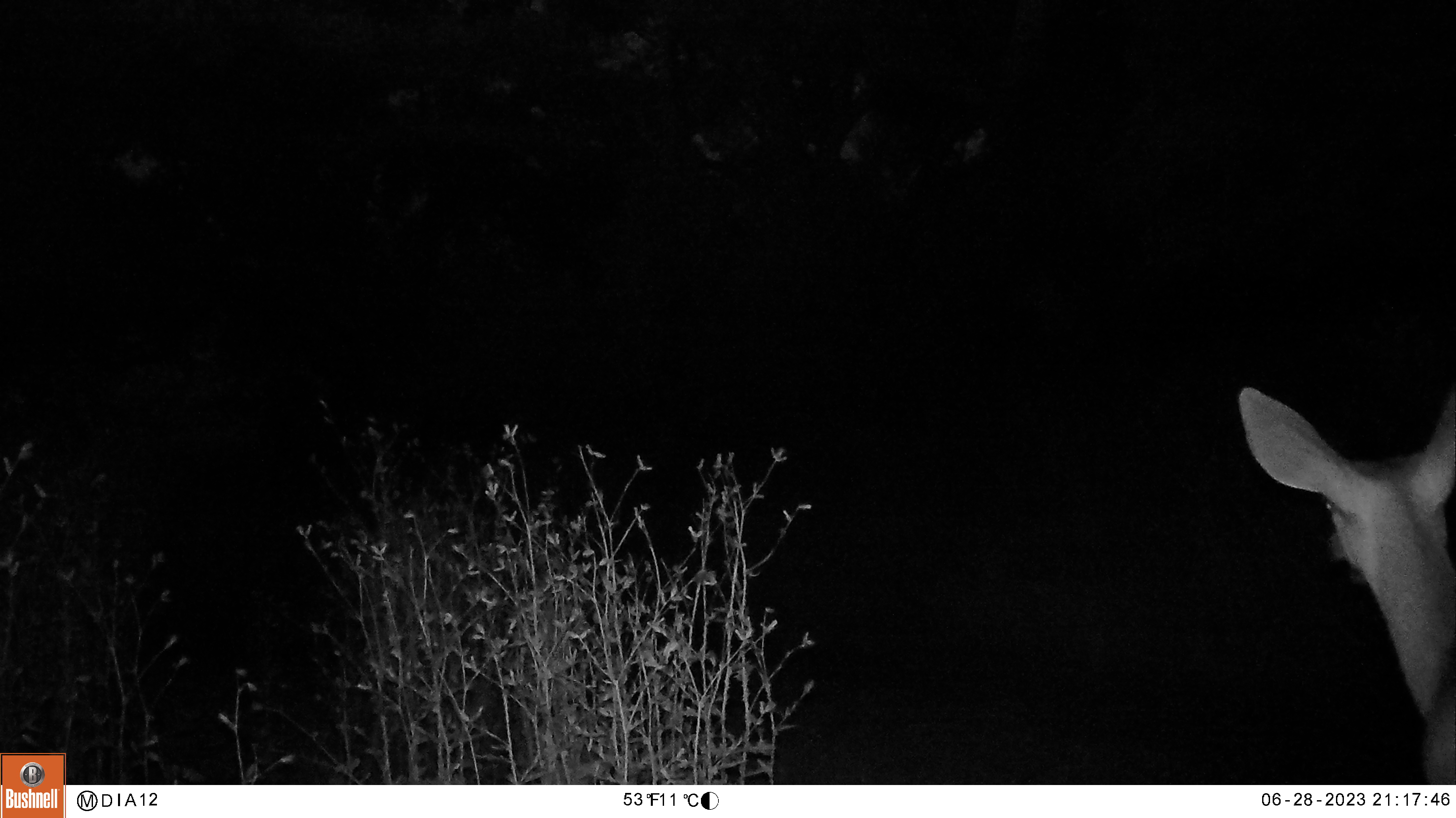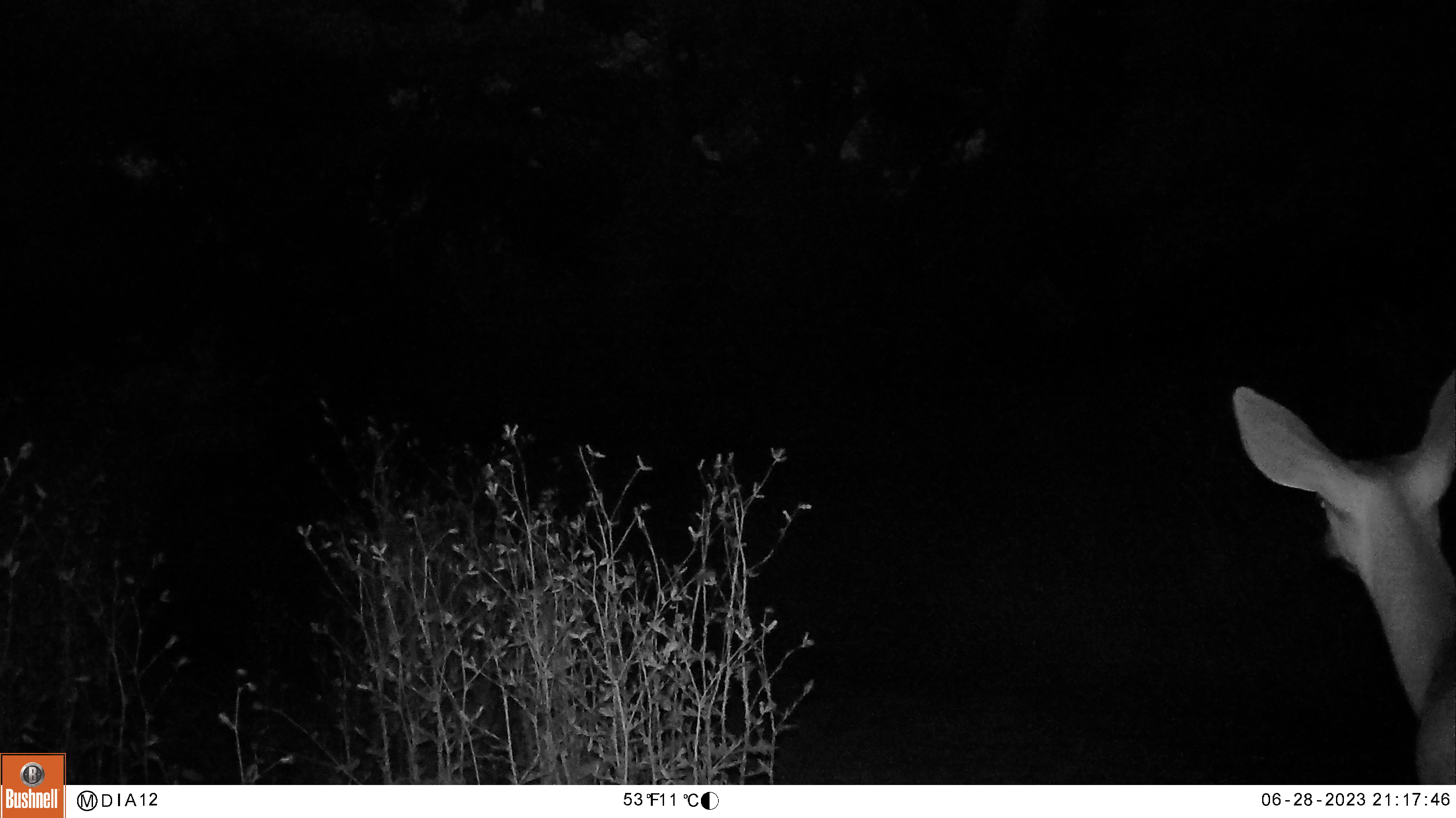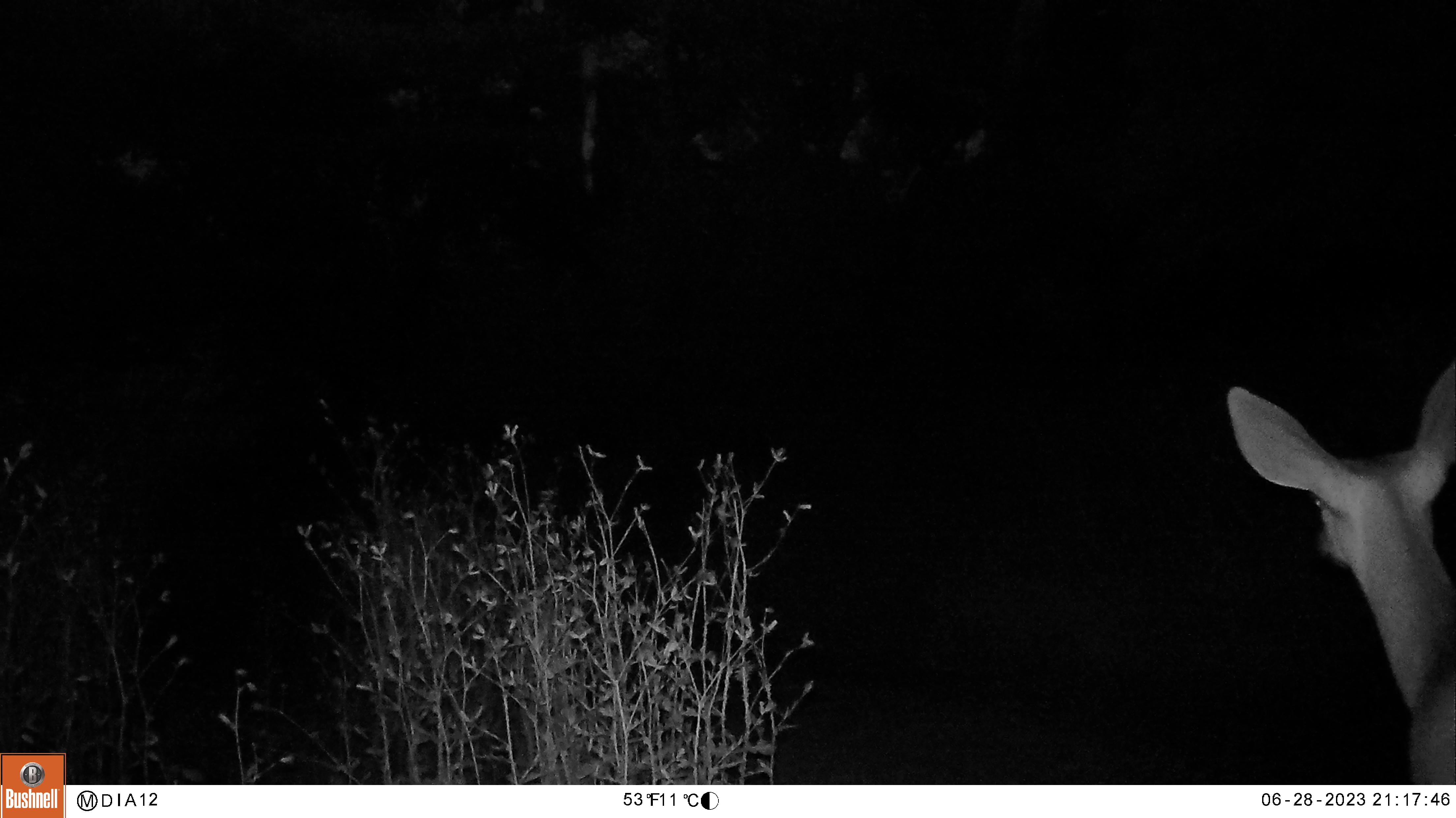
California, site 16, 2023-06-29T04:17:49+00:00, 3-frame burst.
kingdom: Animalia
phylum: Chordata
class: Mammalia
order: Artiodactyla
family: Cervidae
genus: Odocoileus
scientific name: Odocoileus hemionus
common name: mule deer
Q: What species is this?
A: Mule deer (Odocoileus hemionus).